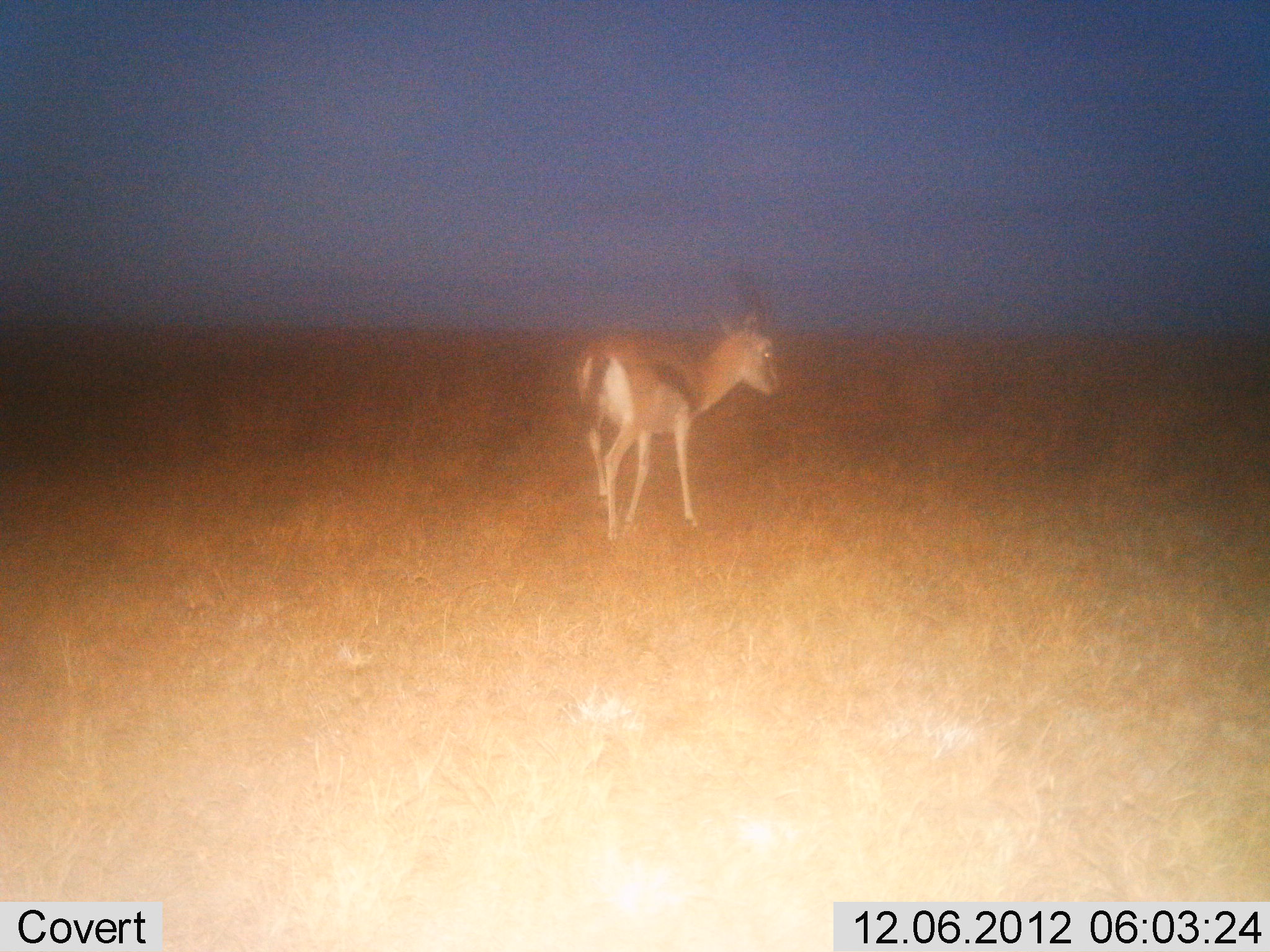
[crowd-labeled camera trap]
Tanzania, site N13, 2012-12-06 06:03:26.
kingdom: Animalia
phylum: Chordata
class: Mammalia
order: Artiodactyla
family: Bovidae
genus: Eudorcas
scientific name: Eudorcas thomsonii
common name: thomson's gazelle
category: gazellethomsons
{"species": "gazellethomsons (thomson's gazelle) (Eudorcas thomsonii)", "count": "1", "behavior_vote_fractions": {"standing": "55%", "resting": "0%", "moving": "45%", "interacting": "0%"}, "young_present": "0%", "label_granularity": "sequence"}